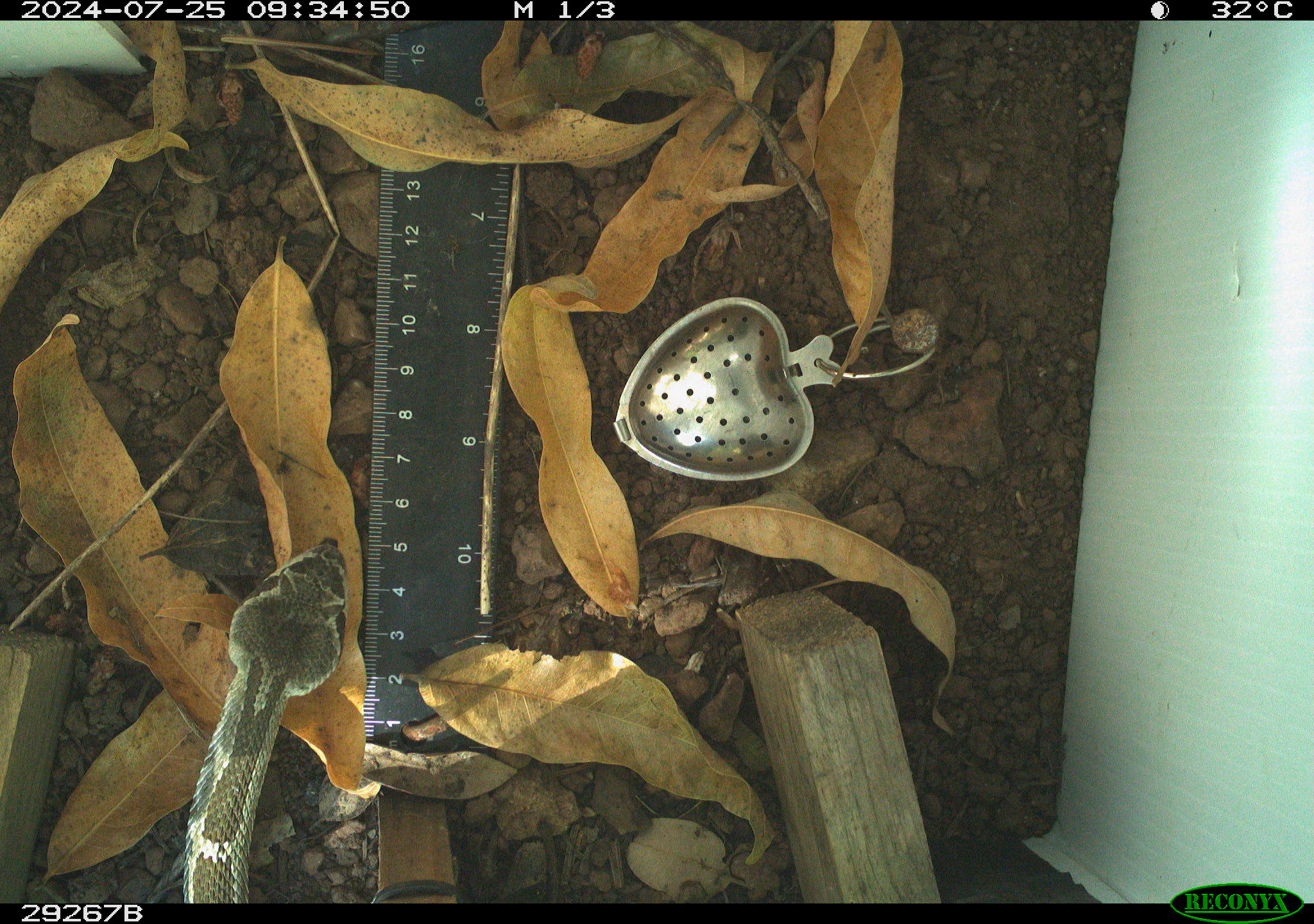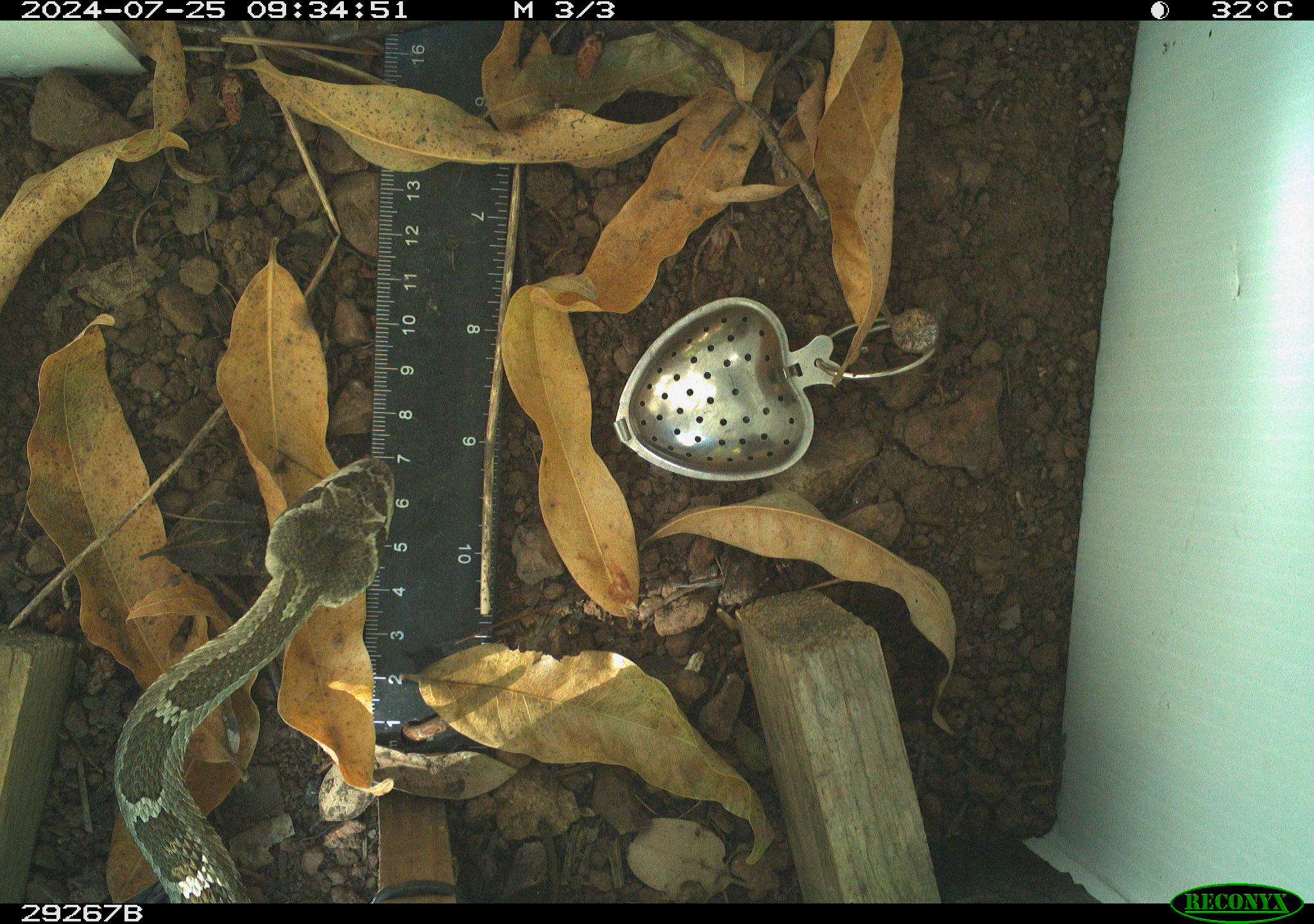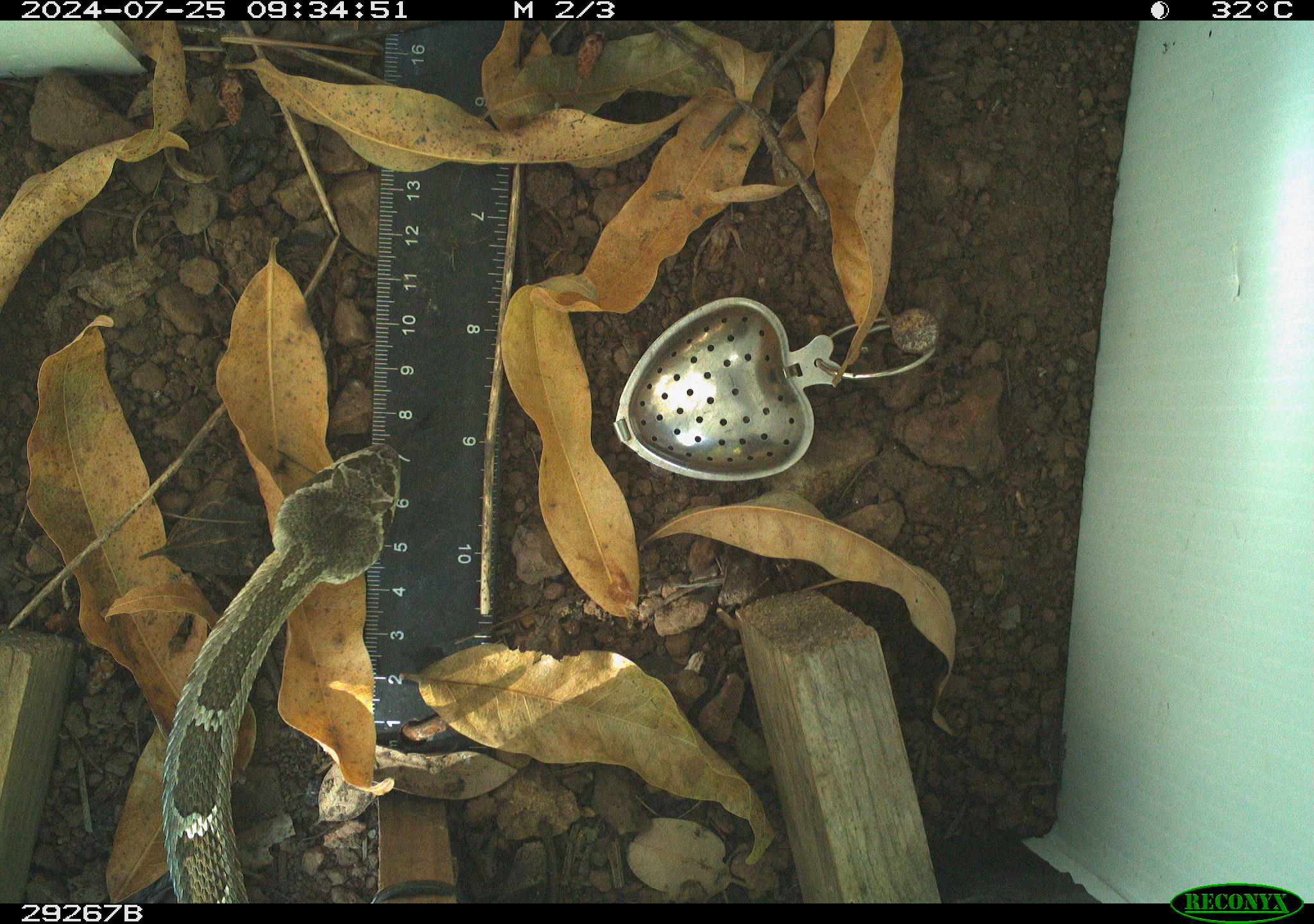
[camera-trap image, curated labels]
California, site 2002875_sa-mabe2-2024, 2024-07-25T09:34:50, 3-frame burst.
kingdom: Animalia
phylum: Chordata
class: Reptilia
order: Squamata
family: Viperidae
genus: Crotalus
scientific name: Crotalus oreganus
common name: western rattlesnake